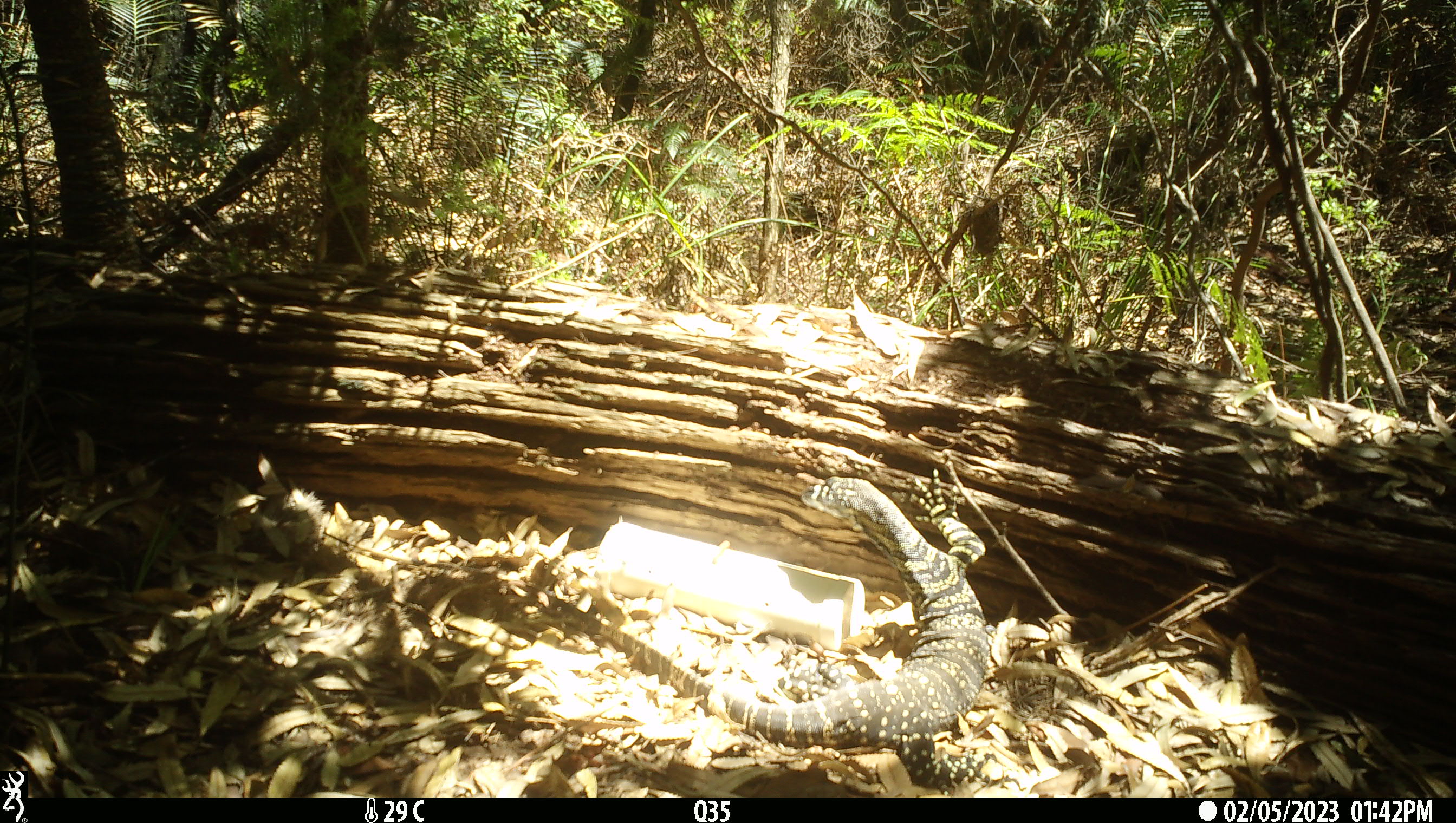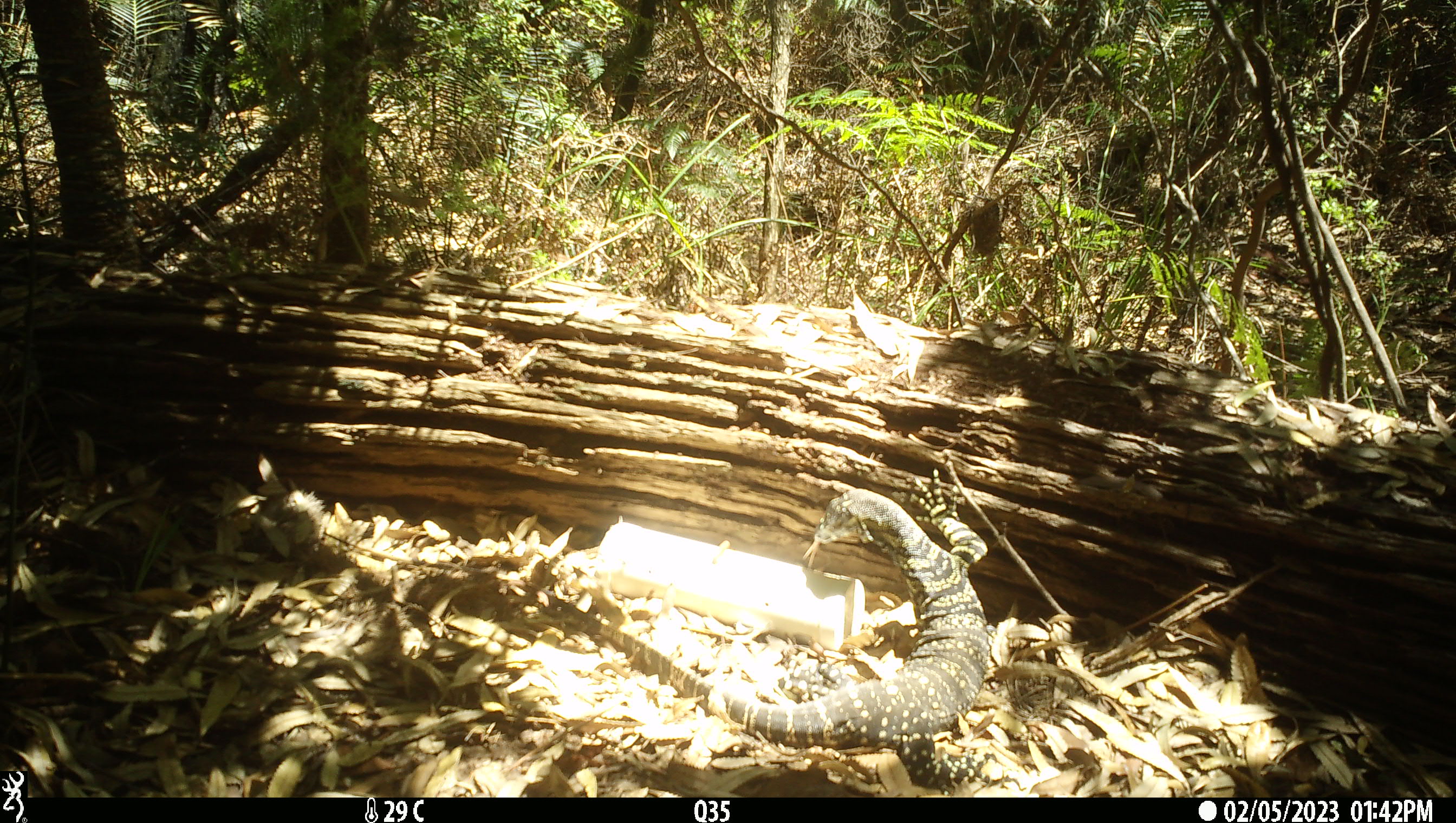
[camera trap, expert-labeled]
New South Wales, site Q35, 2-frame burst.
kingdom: Animalia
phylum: Chordata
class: Reptilia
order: Squamata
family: Varanidae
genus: Varanus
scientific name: Varanus varius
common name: lace monitor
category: goanna